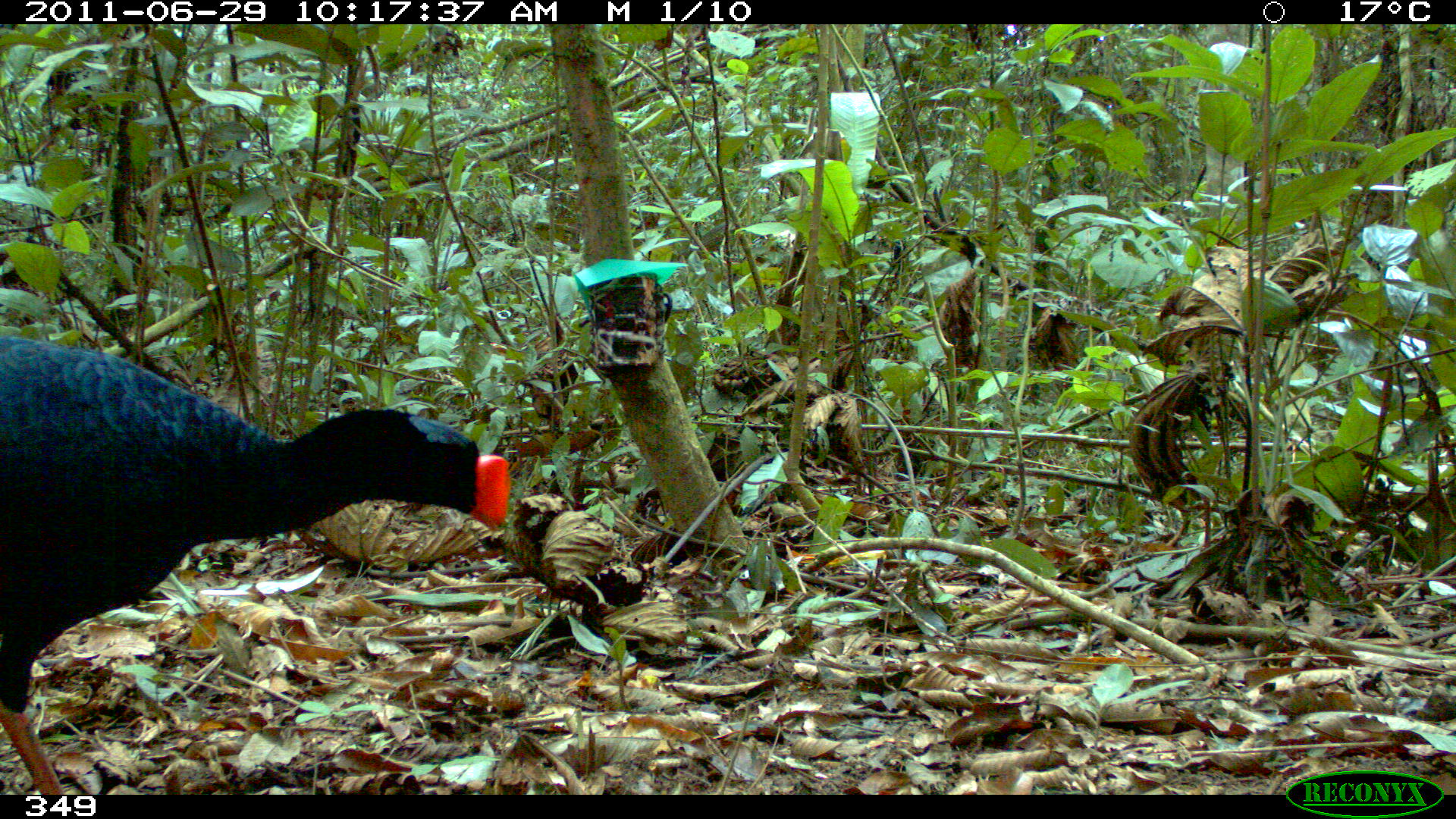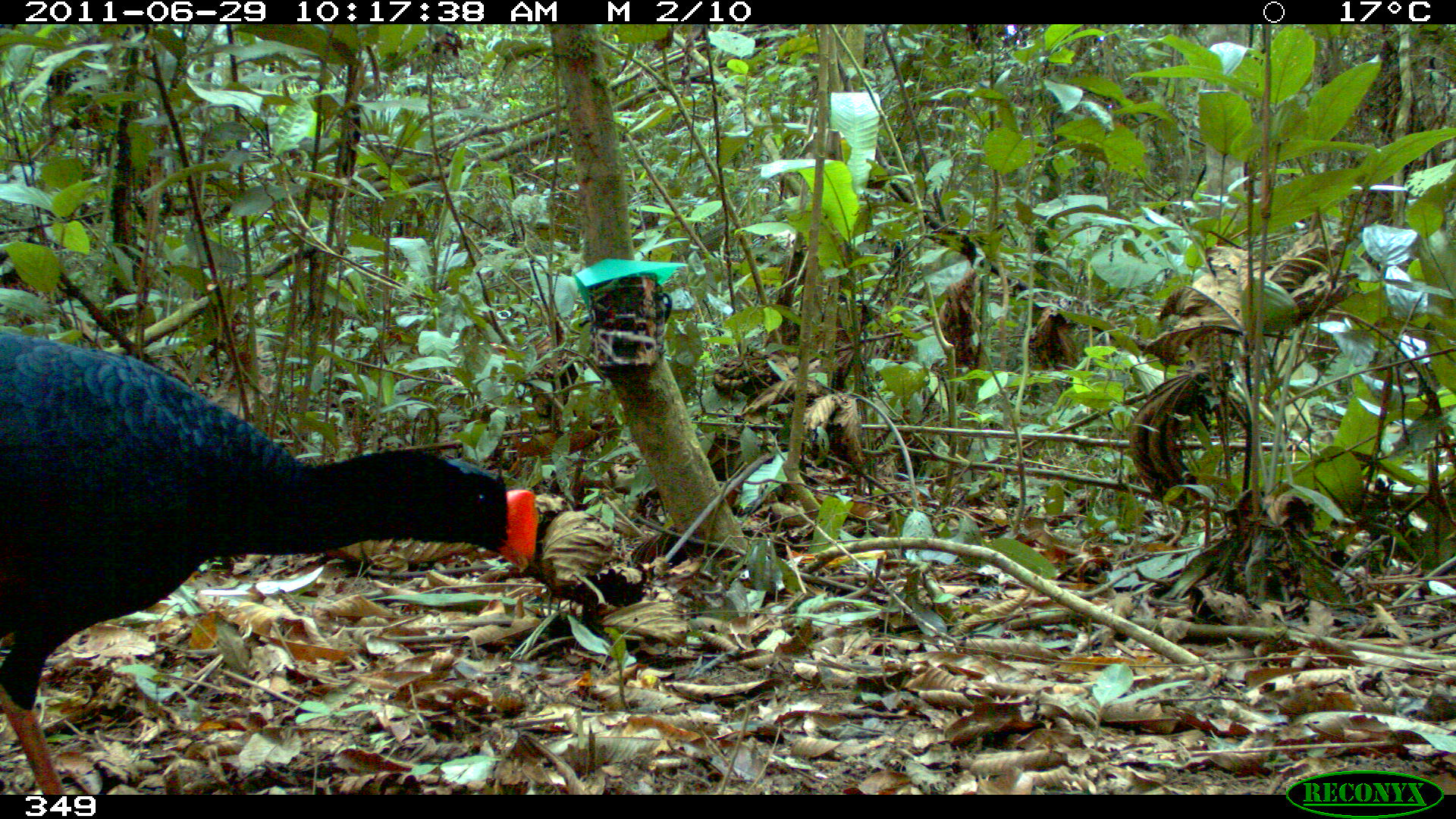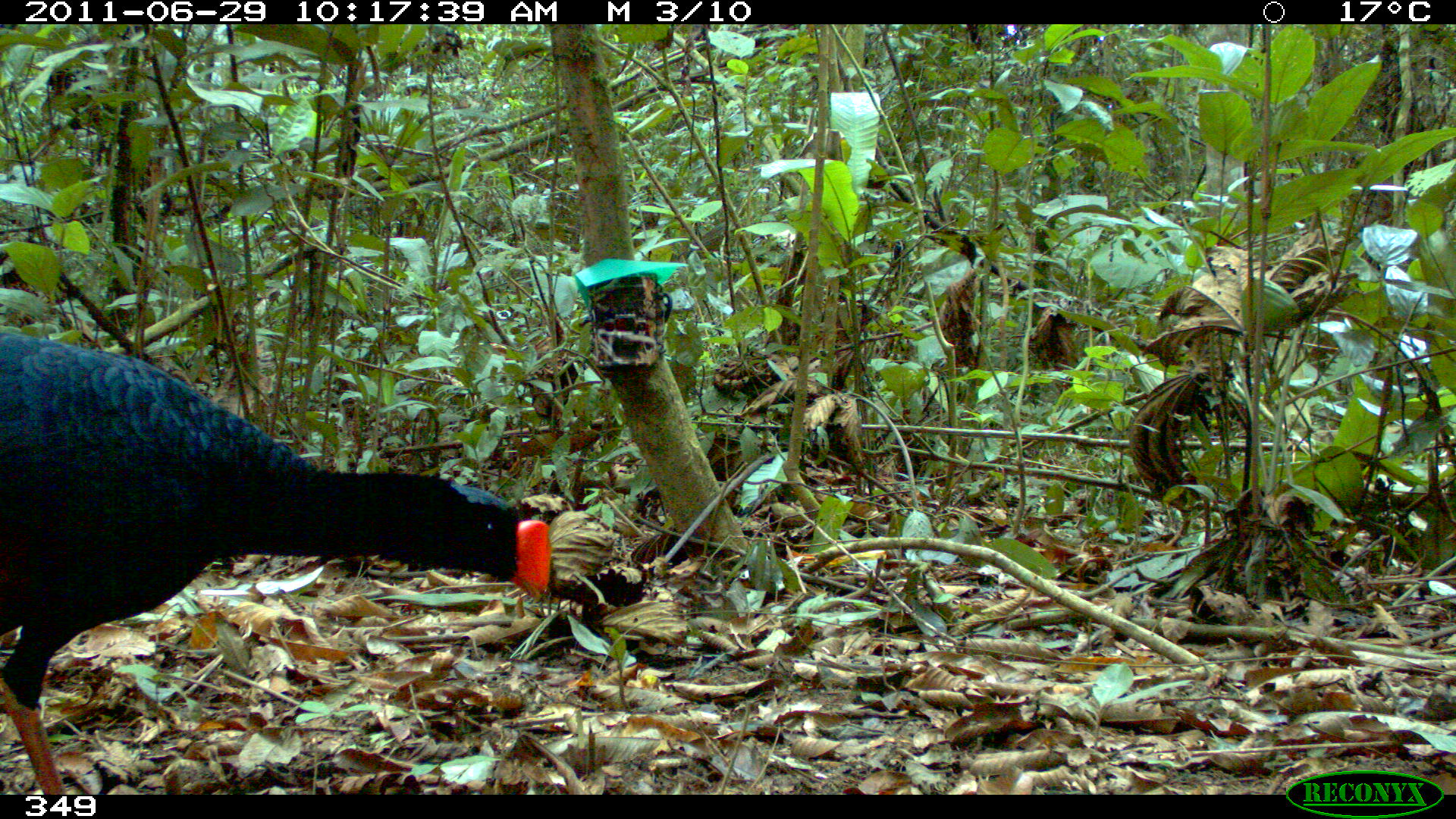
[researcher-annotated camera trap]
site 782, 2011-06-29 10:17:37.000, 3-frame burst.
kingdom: Animalia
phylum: Chordata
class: Aves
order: Galliformes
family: Cracidae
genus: Mitu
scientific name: Mitu tuberosum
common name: razor-billed curassow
Mitu tuberosum (razor-billed curassow).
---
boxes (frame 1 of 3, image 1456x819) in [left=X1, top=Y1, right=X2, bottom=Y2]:
mitu tuberosum: [left=0, top=332, right=511, bottom=792]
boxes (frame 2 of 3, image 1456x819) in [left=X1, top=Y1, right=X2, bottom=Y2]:
mitu tuberosum: [left=0, top=328, right=538, bottom=794]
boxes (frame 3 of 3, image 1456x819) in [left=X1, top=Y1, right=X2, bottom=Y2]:
mitu tuberosum: [left=0, top=328, right=551, bottom=792]